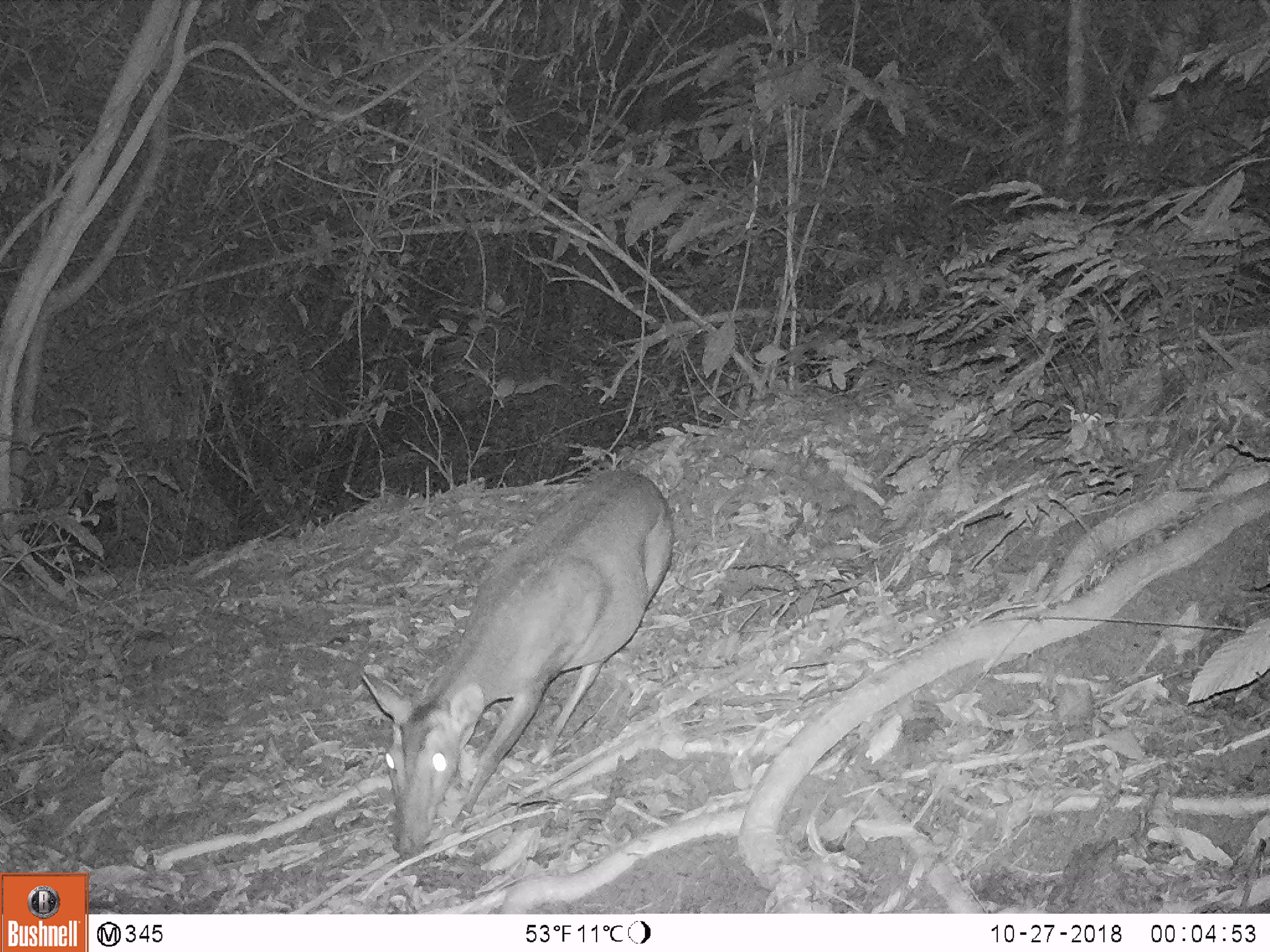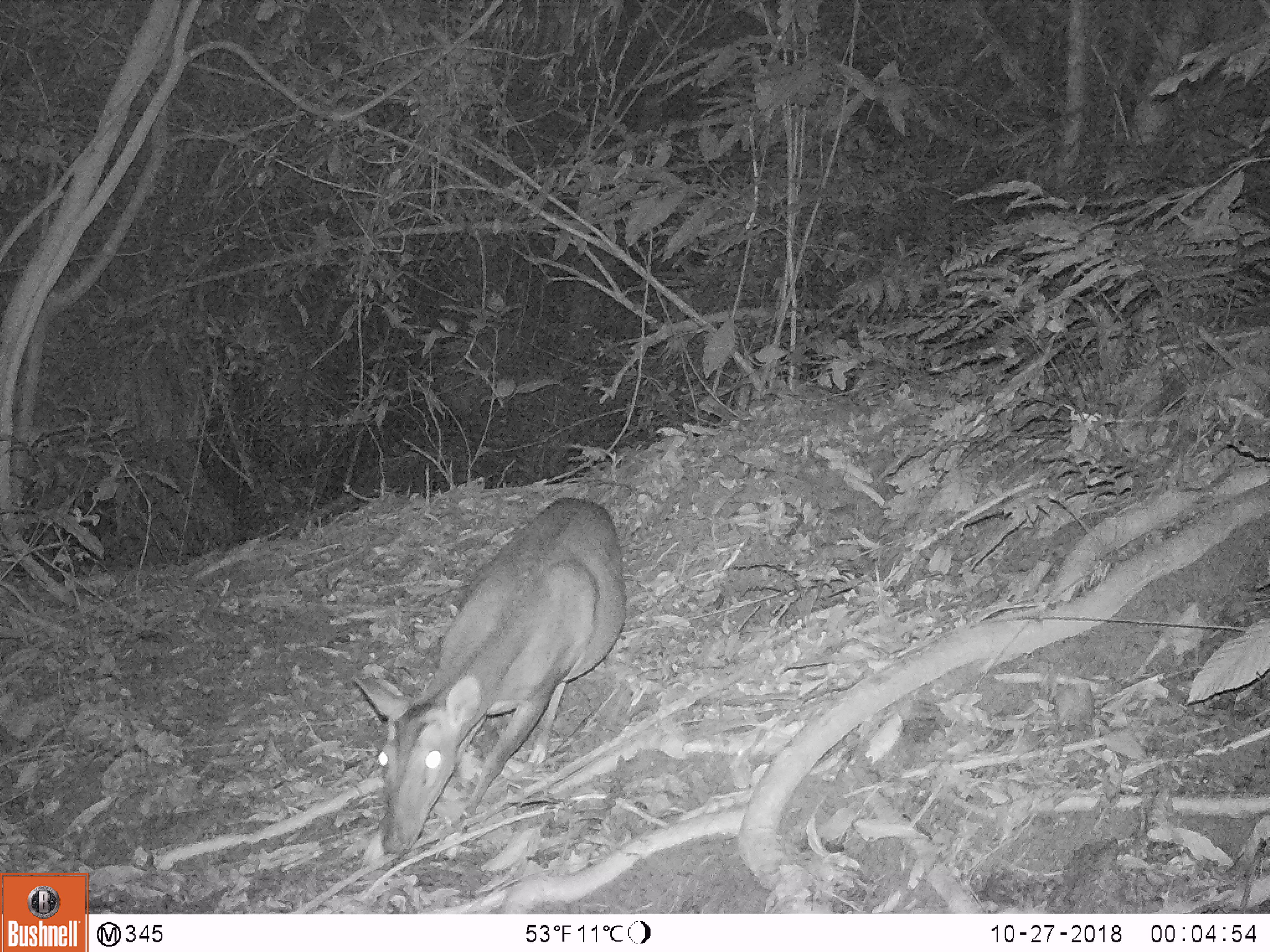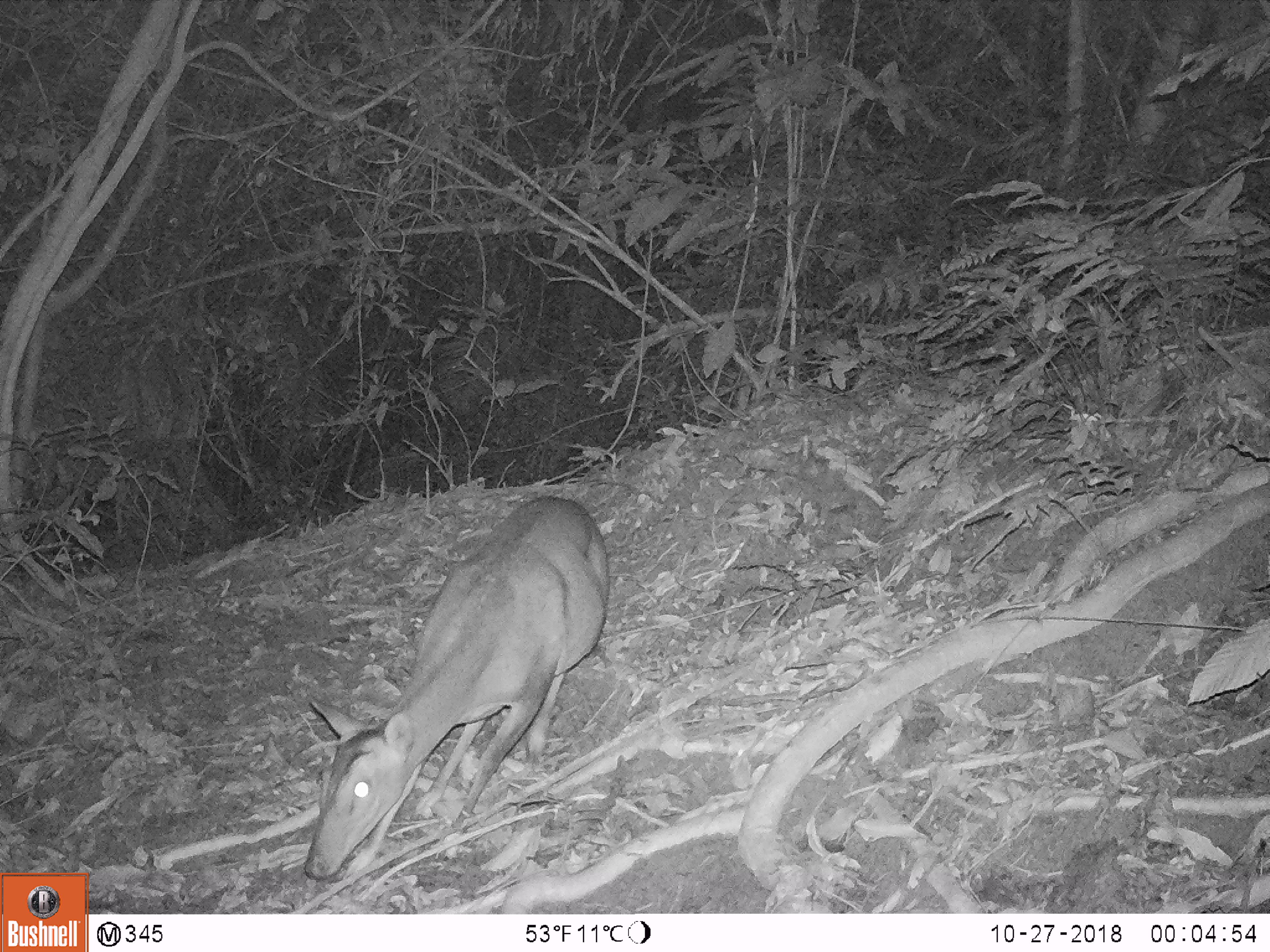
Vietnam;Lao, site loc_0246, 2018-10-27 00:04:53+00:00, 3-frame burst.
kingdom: Animalia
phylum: Chordata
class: Mammalia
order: Artiodactyla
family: Cervidae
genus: Muntiacus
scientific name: Muntiacus vuquangensis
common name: large-antlered muntjac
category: large antlered muntjac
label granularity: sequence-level